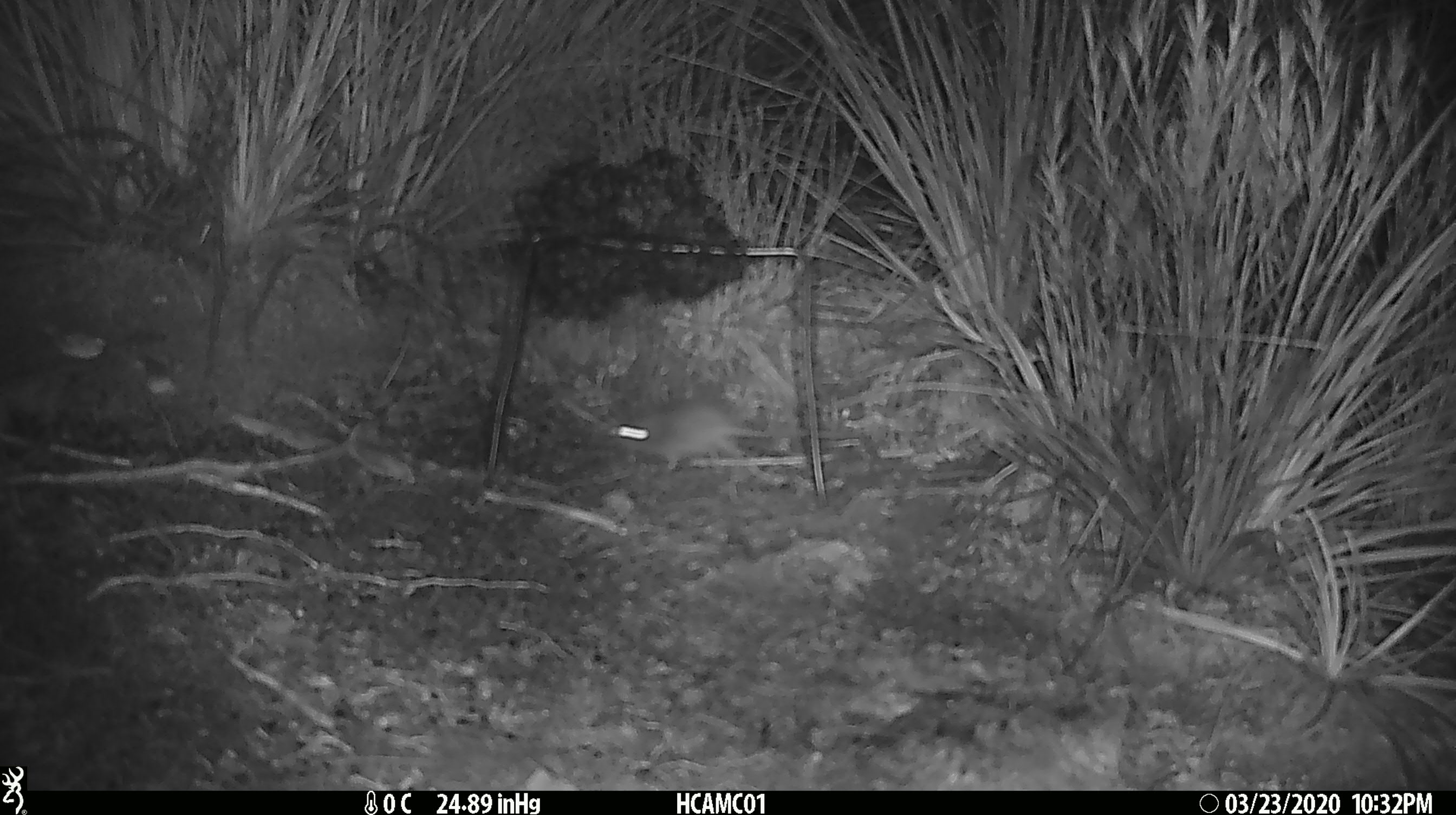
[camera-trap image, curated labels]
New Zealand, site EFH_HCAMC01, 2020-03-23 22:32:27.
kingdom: Animalia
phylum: Chordata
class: Mammalia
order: Rodentia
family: Muridae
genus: Mus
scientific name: Mus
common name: mouse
Mouse (Mus).